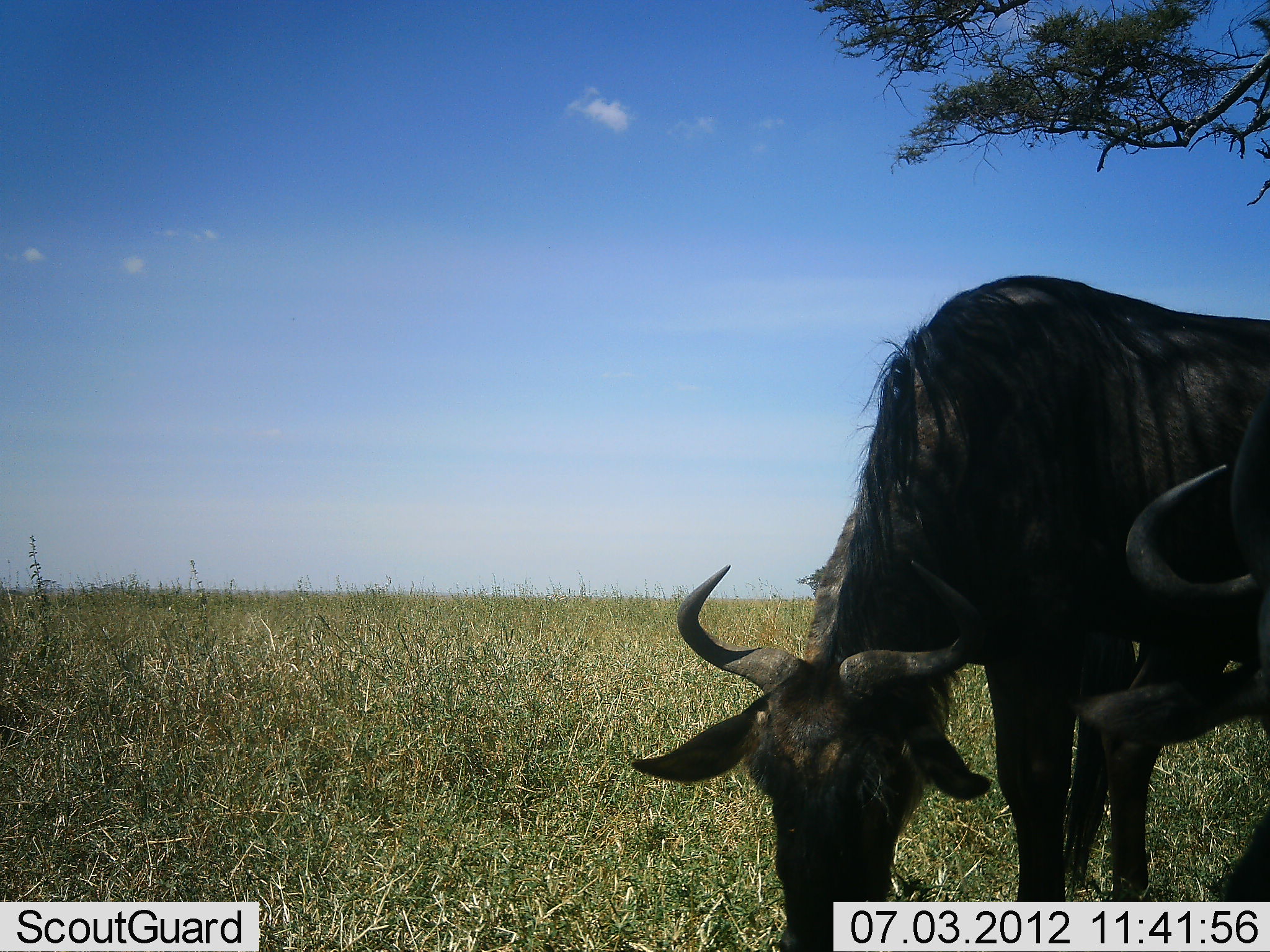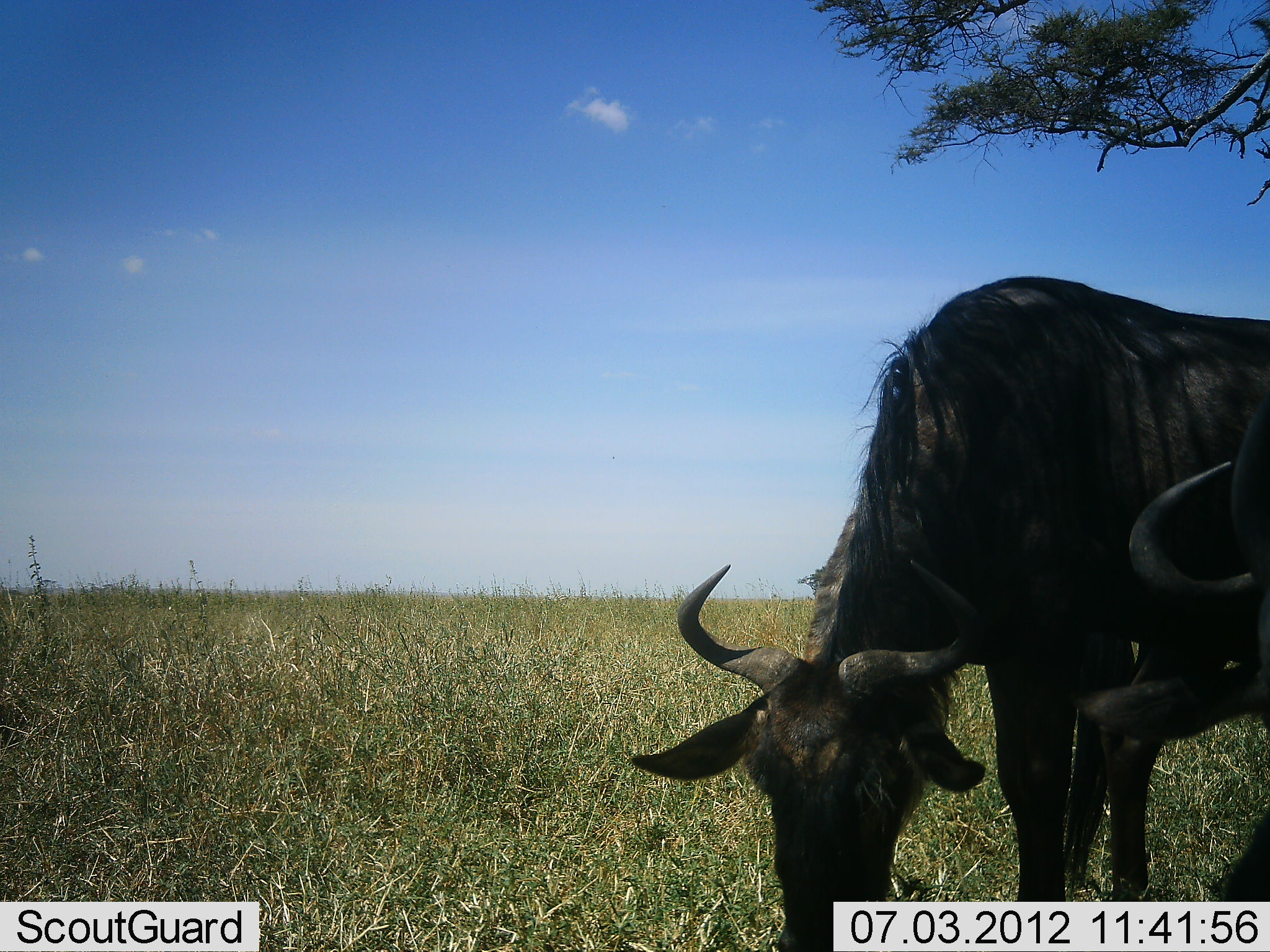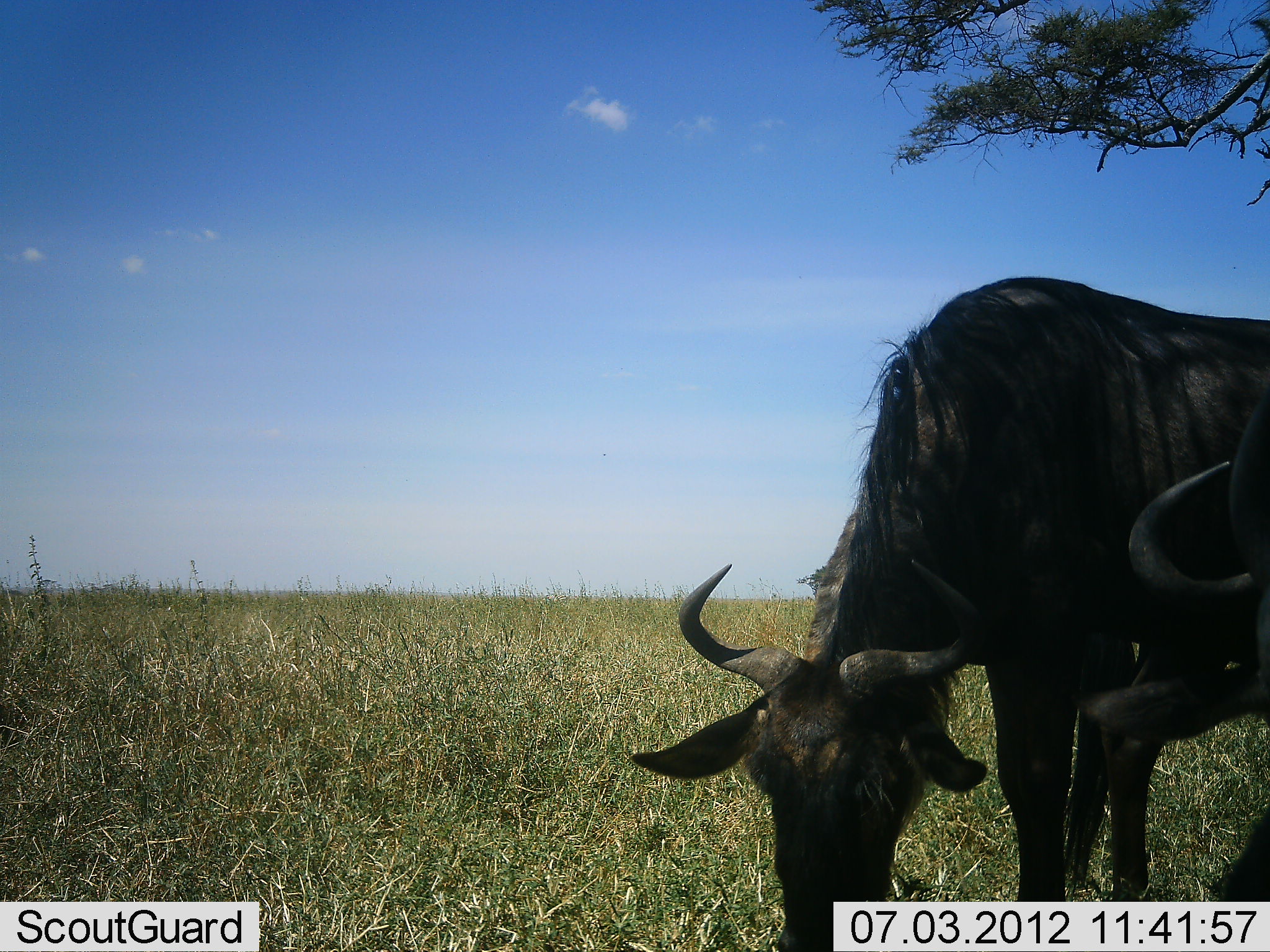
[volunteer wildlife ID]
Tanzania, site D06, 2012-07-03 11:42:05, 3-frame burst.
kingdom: Animalia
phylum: Chordata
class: Mammalia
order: Artiodactyla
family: Bovidae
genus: Connochaetes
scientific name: Connochaetes taurinus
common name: blue wildebeest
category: wildebeest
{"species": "wildebeest (blue wildebeest) (Connochaetes taurinus)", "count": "2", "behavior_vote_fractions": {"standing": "40%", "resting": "0%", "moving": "0%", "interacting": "0%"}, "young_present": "0%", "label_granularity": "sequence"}